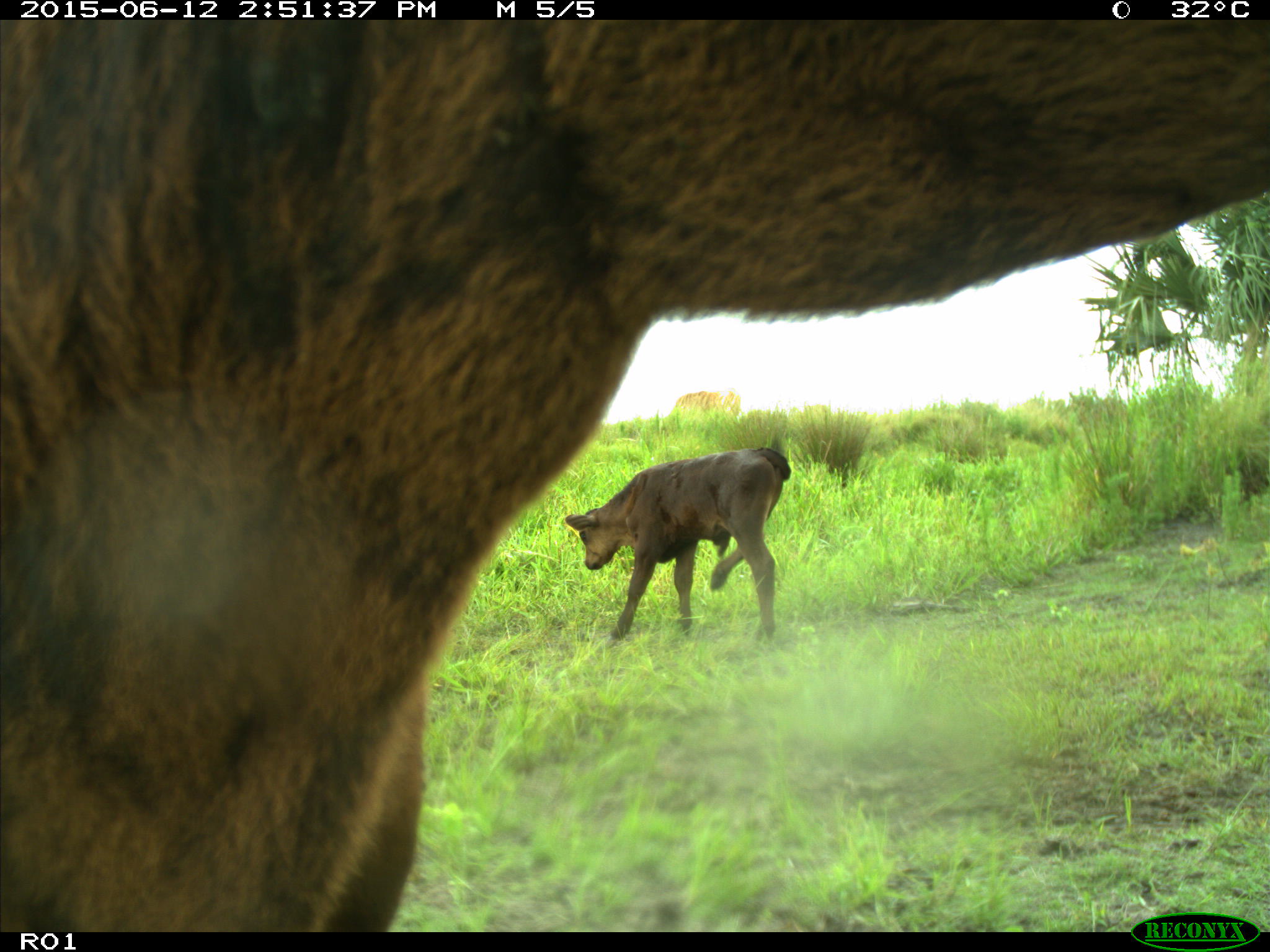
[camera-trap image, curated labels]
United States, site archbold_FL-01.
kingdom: Animalia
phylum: Chordata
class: Mammalia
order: Artiodactyla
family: Bovidae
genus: Bos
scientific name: Bos taurus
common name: domestic cow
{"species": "Bos taurus (domestic cow)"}